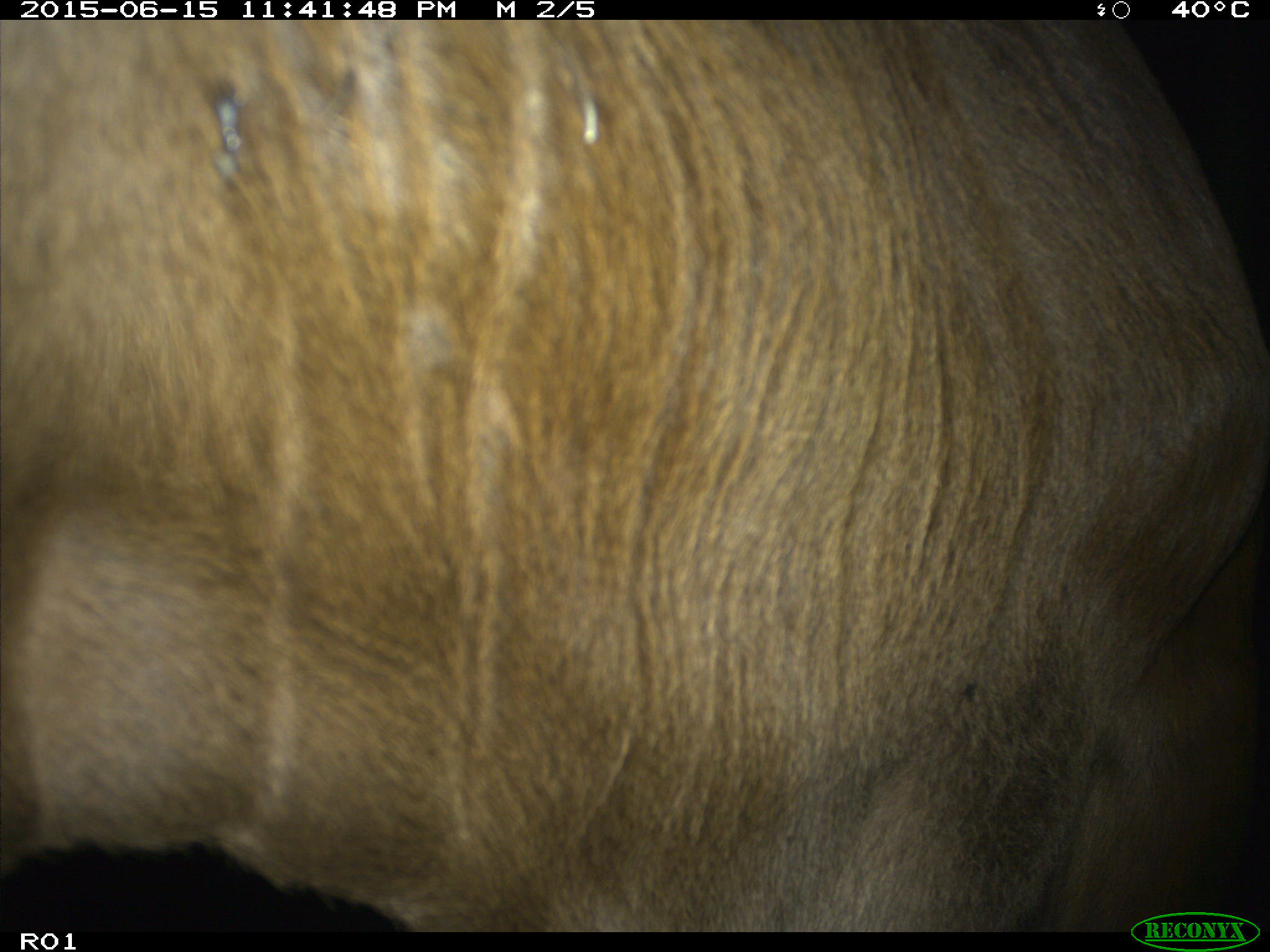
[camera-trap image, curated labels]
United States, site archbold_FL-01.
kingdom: Animalia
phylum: Chordata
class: Mammalia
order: Artiodactyla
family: Bovidae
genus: Bos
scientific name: Bos taurus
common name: domestic cow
Bos taurus (domestic cow).